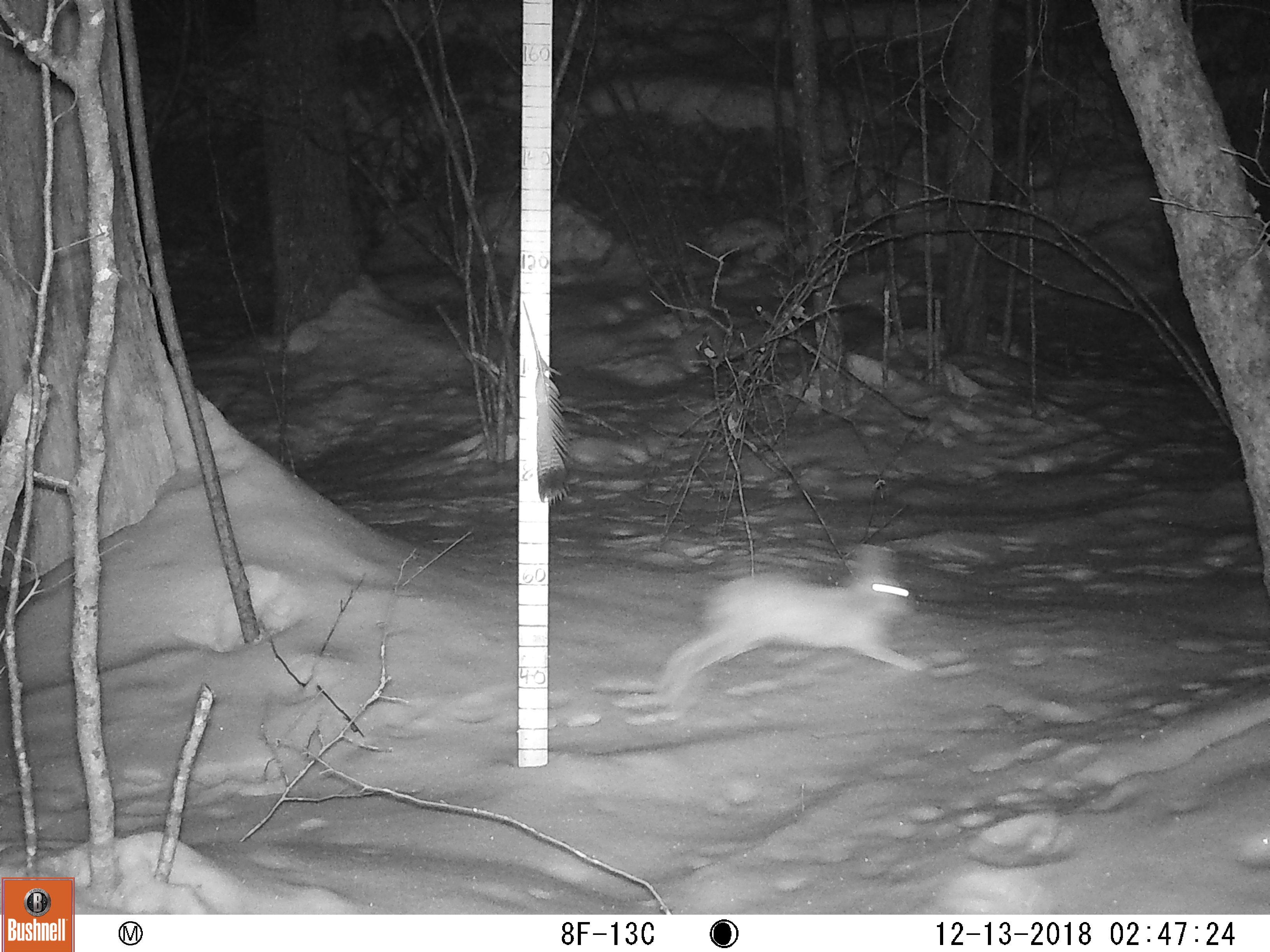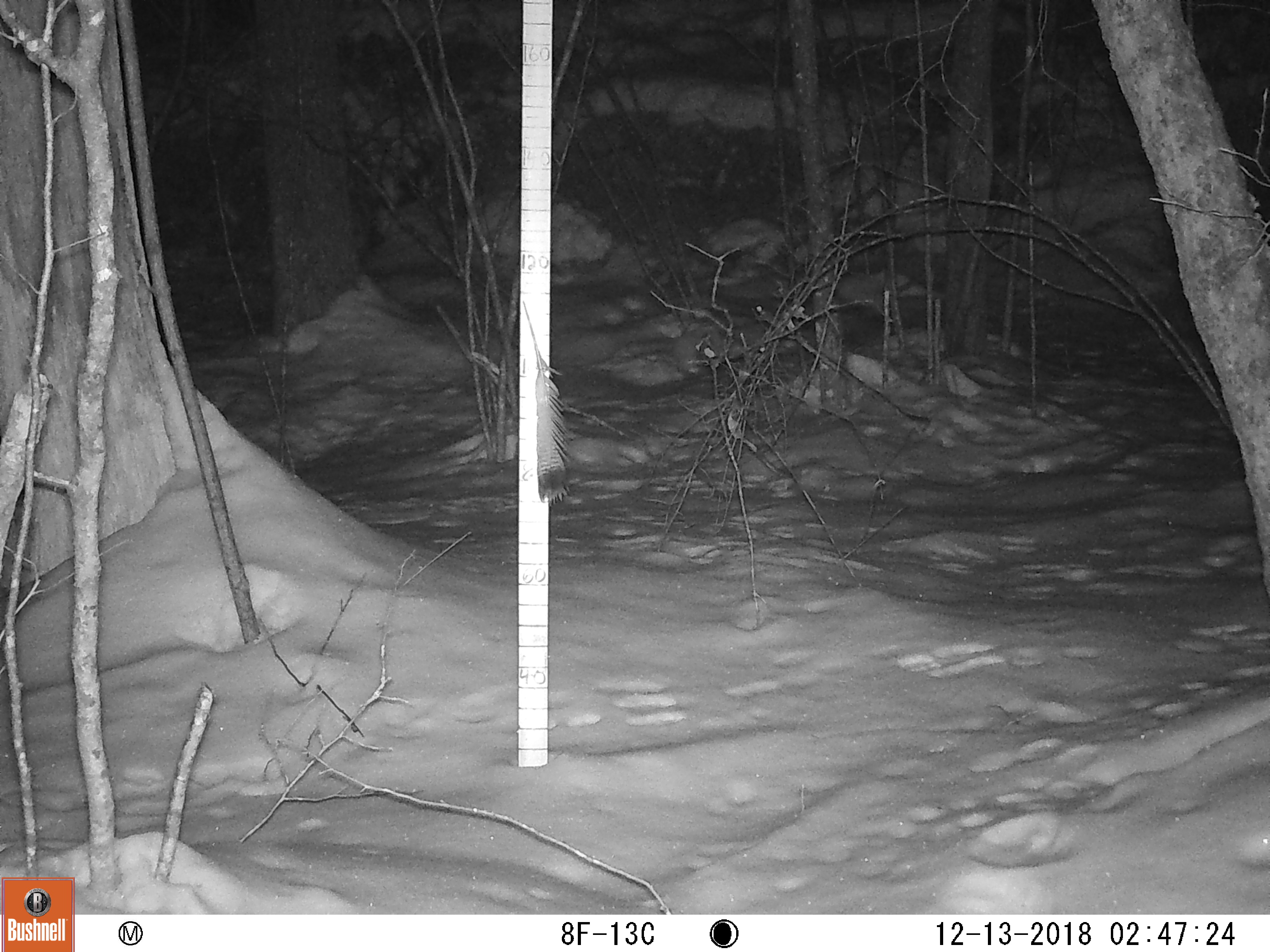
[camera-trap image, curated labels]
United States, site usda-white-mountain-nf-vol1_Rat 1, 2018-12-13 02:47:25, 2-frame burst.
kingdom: Animalia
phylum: Chordata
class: Mammalia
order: Lagomorpha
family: Leporidae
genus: Lepus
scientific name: Lepus americanus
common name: snowshoe hare